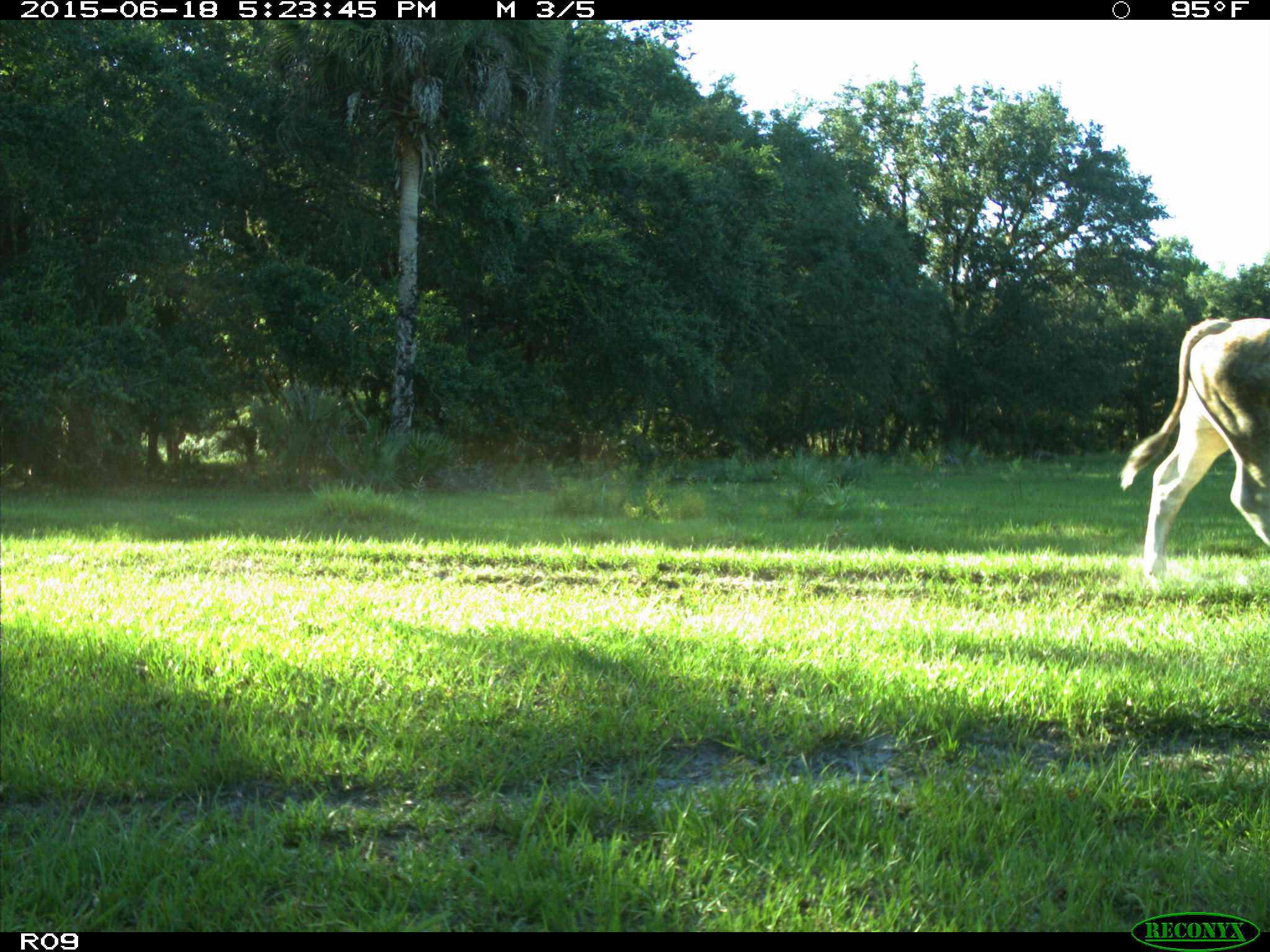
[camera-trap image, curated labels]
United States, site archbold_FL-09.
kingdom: Animalia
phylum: Chordata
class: Mammalia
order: Artiodactyla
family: Bovidae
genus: Bos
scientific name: Bos taurus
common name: domestic cow